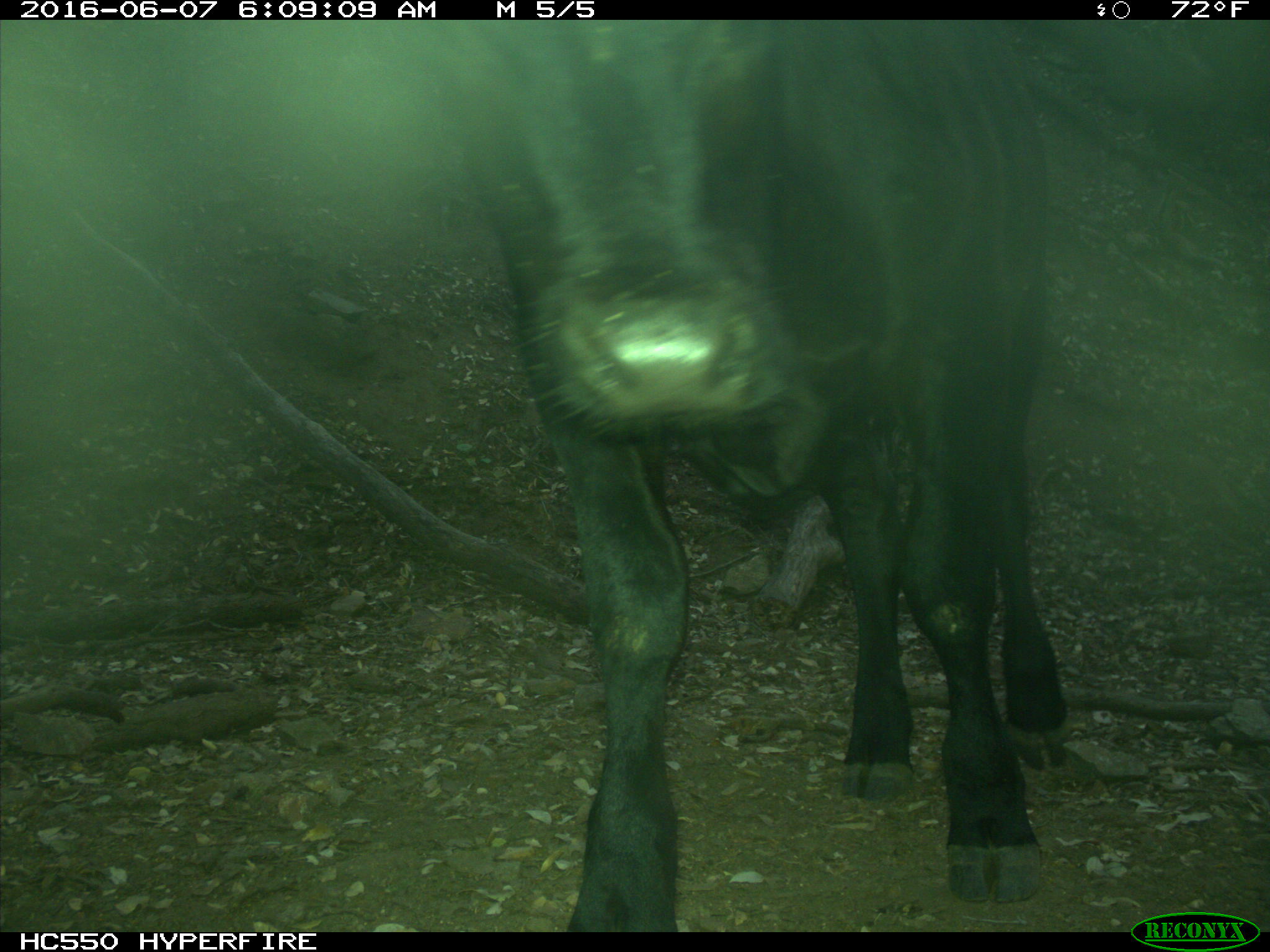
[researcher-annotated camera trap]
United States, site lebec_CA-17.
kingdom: Animalia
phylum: Chordata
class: Mammalia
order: Artiodactyla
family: Bovidae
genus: Bos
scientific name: Bos taurus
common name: domestic cow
Bos taurus (domestic cow).